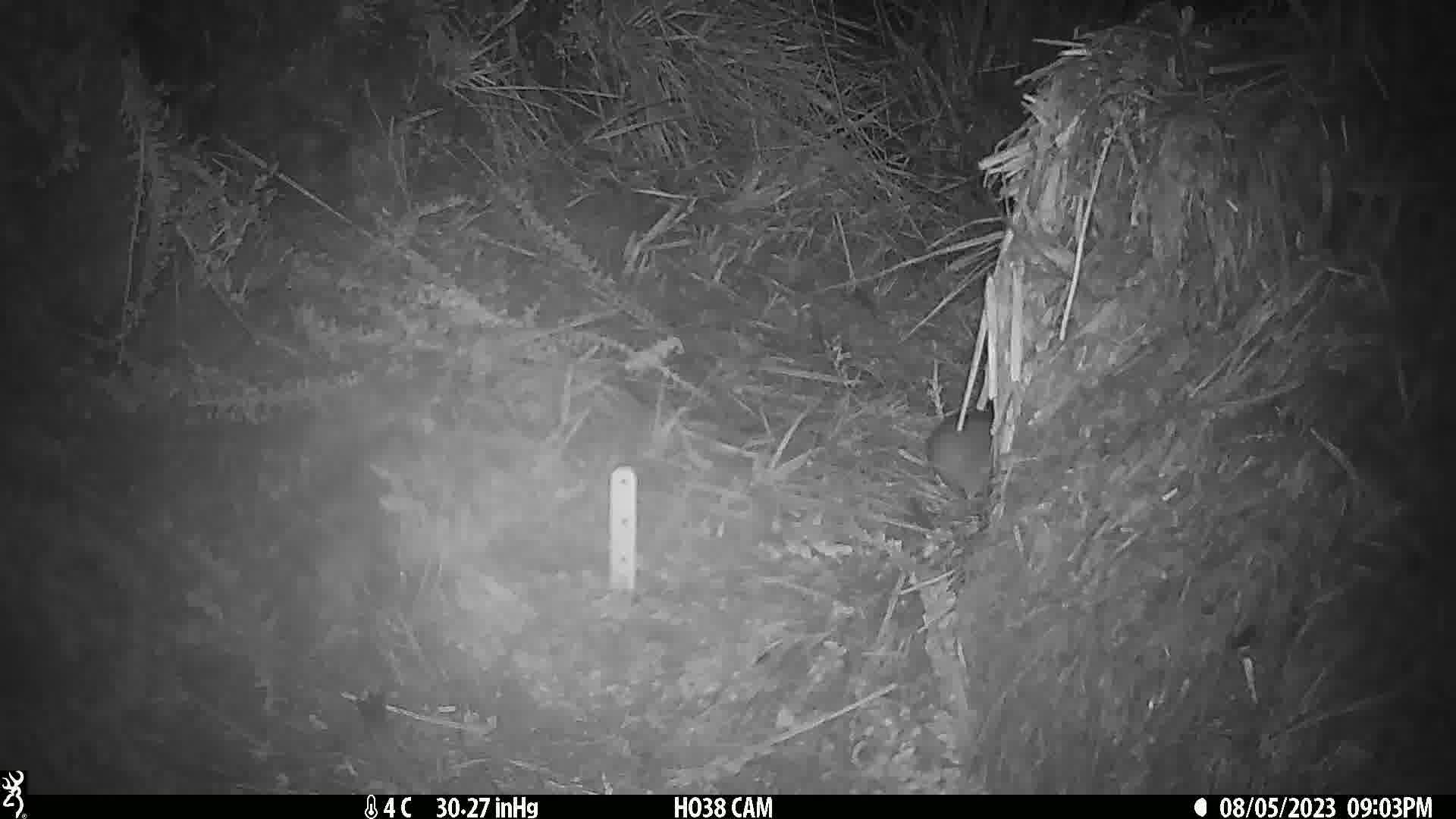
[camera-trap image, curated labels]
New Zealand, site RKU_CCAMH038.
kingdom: Animalia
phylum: Chordata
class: Mammalia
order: Rodentia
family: Muridae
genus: Rattus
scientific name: Rattus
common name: rat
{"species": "rat (Rattus)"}